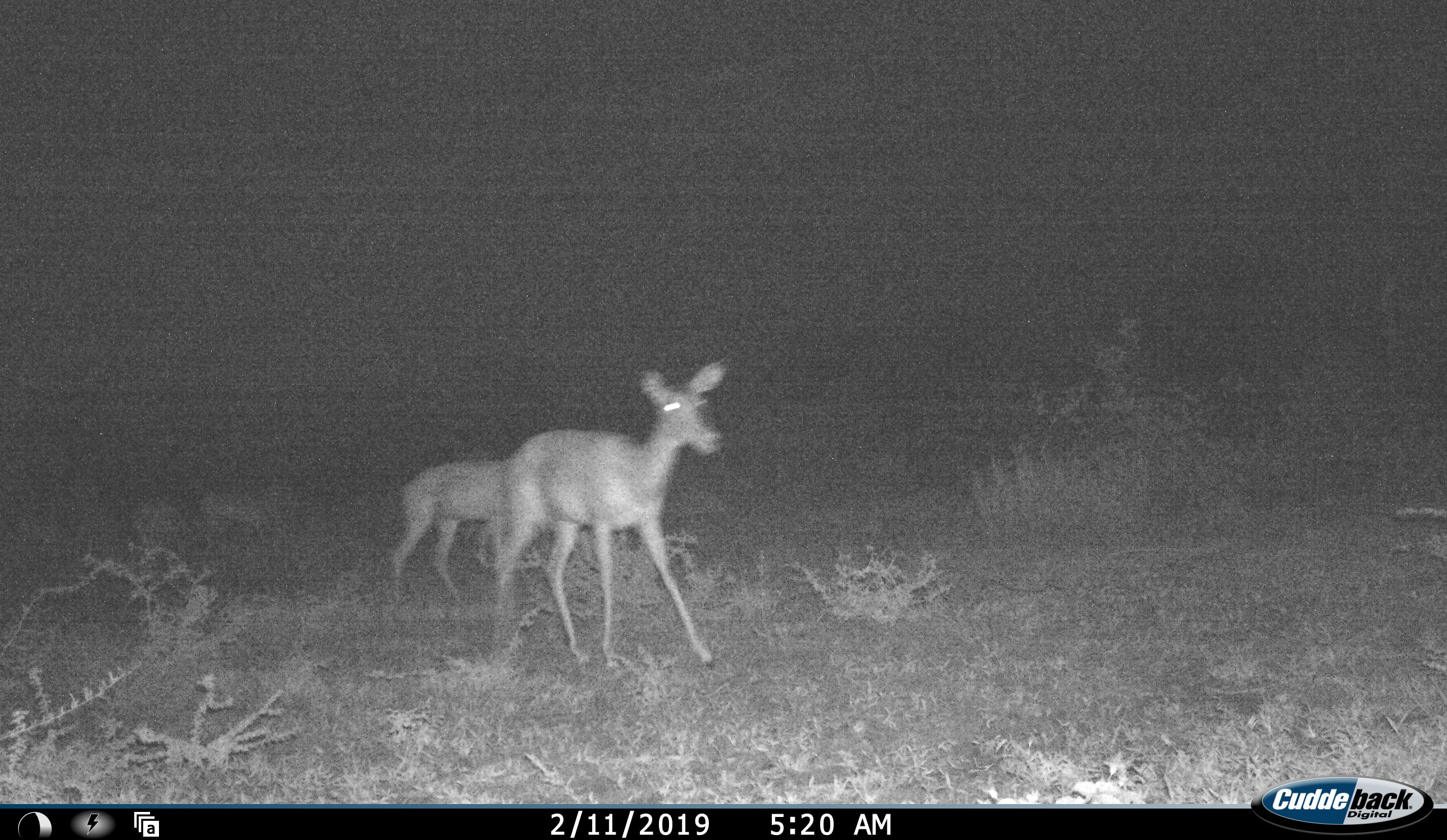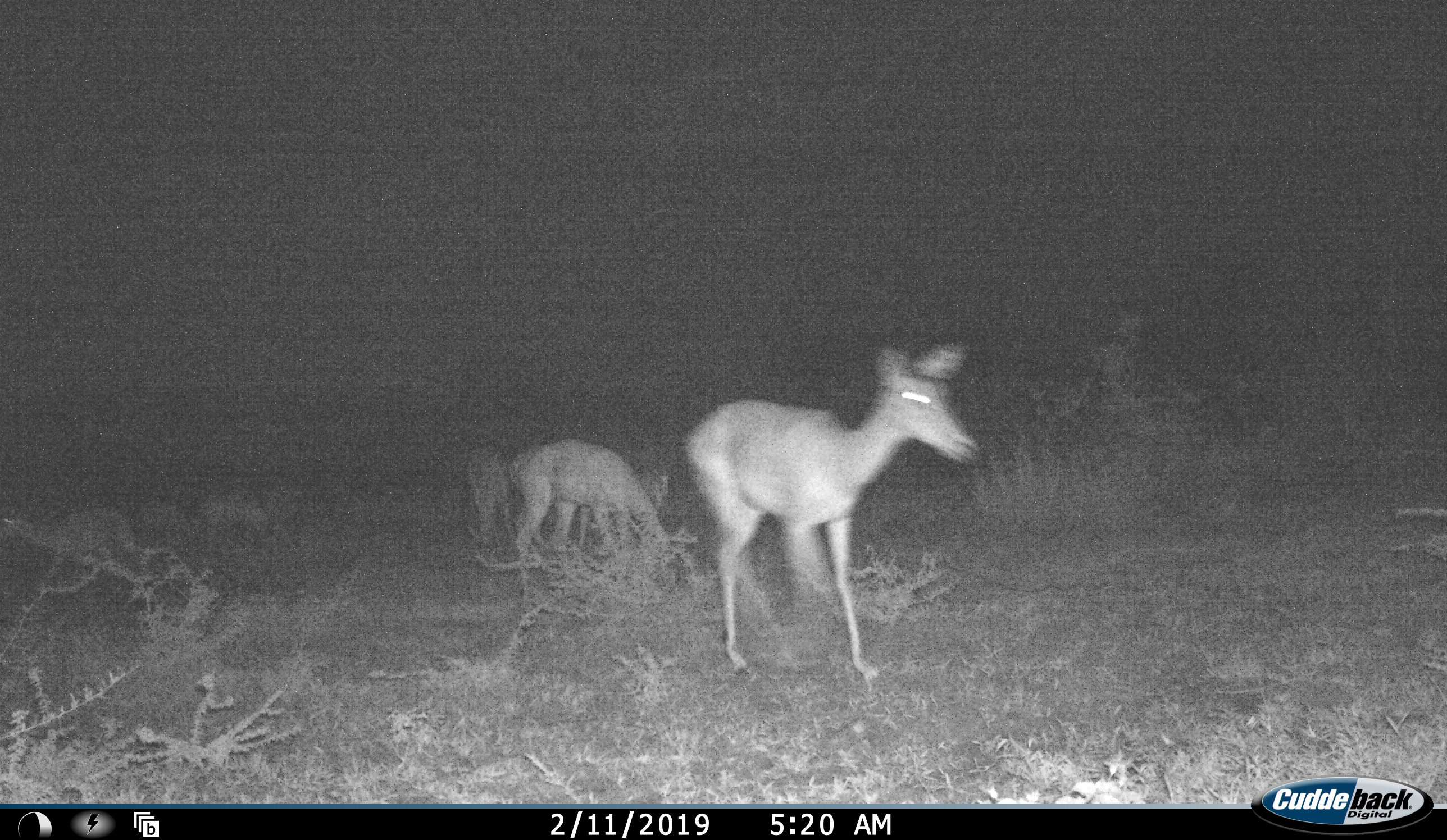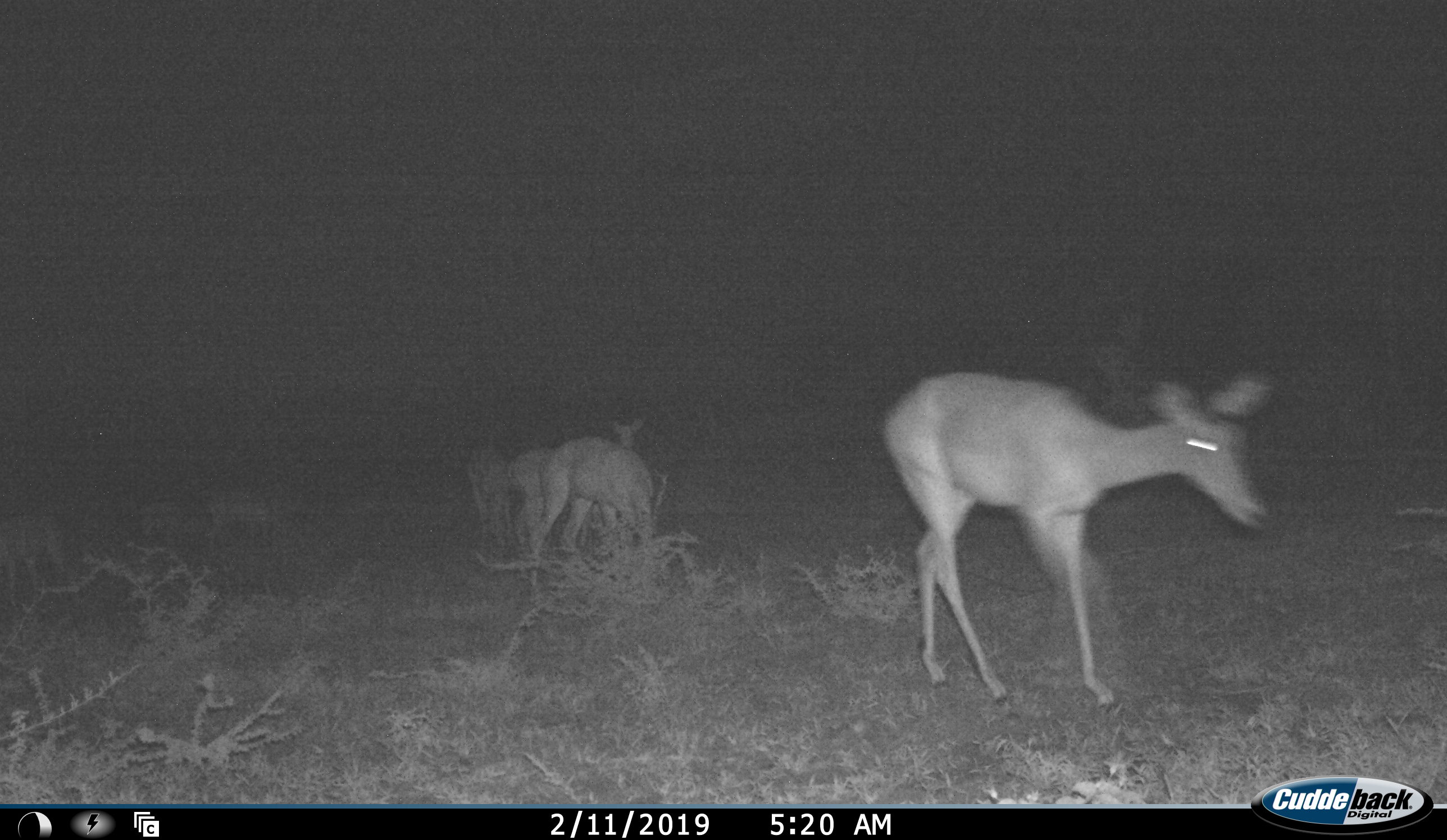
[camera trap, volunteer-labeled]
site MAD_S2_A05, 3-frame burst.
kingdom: Animalia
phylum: Chordata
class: Mammalia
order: Artiodactyla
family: Bovidae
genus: Aepyceros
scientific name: Aepyceros melampus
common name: impala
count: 6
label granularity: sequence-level